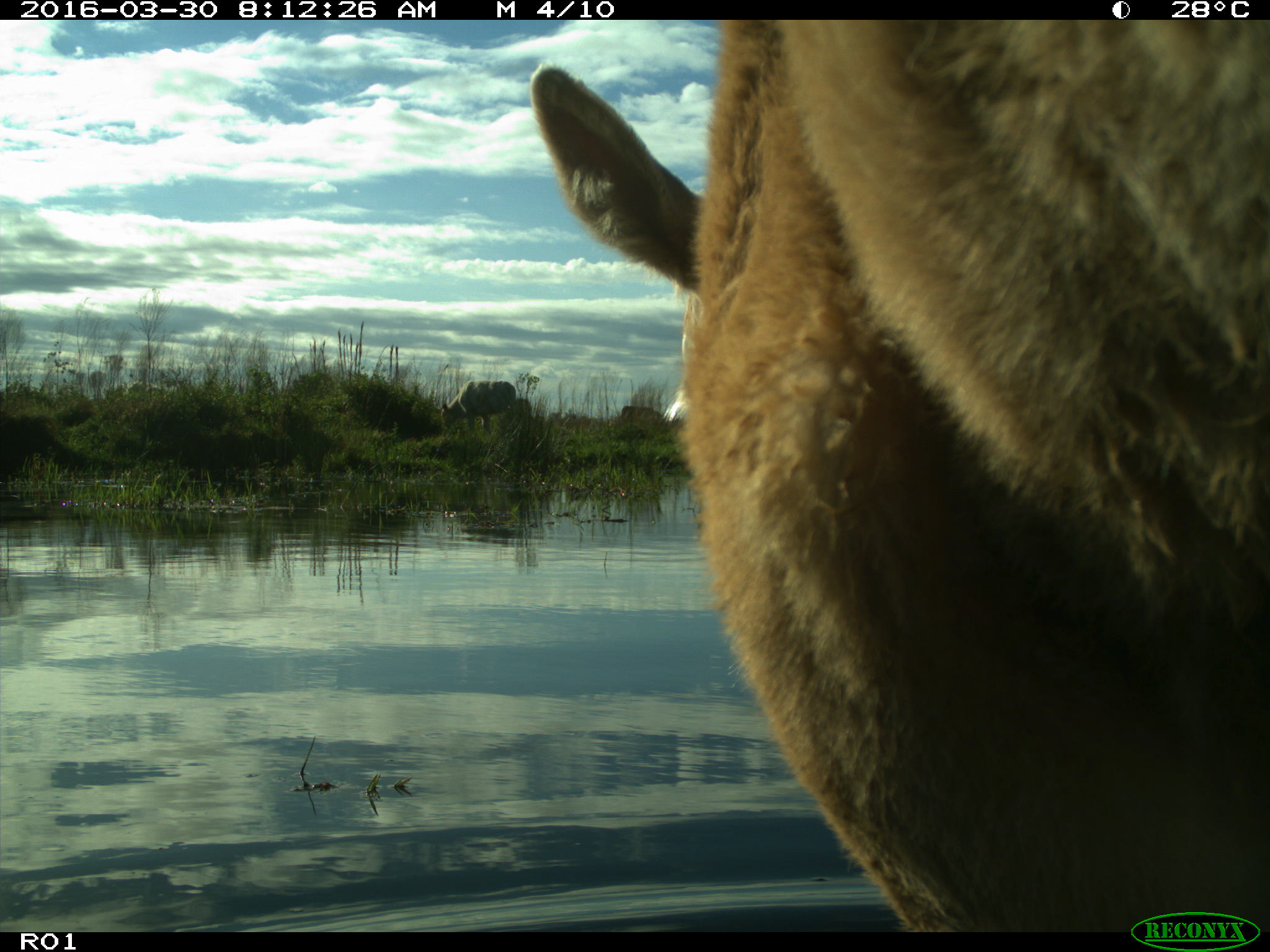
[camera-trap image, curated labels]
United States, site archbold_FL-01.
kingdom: Animalia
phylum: Chordata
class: Mammalia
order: Artiodactyla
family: Bovidae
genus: Bos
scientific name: Bos taurus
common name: domestic cow